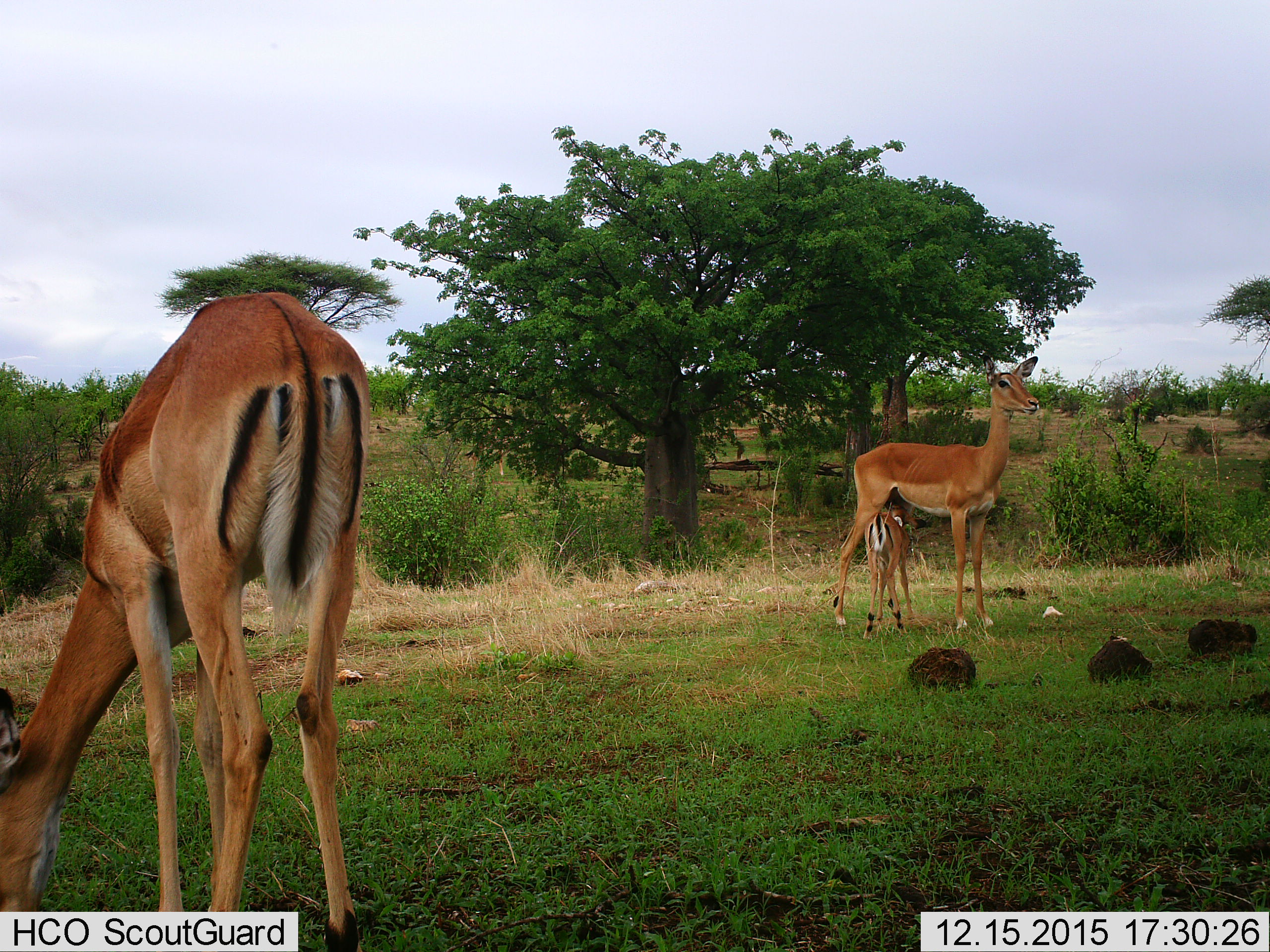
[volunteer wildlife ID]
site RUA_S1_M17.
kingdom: Animalia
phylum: Chordata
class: Mammalia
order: Artiodactyla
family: Bovidae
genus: Aepyceros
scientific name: Aepyceros melampus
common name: impala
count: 3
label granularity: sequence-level